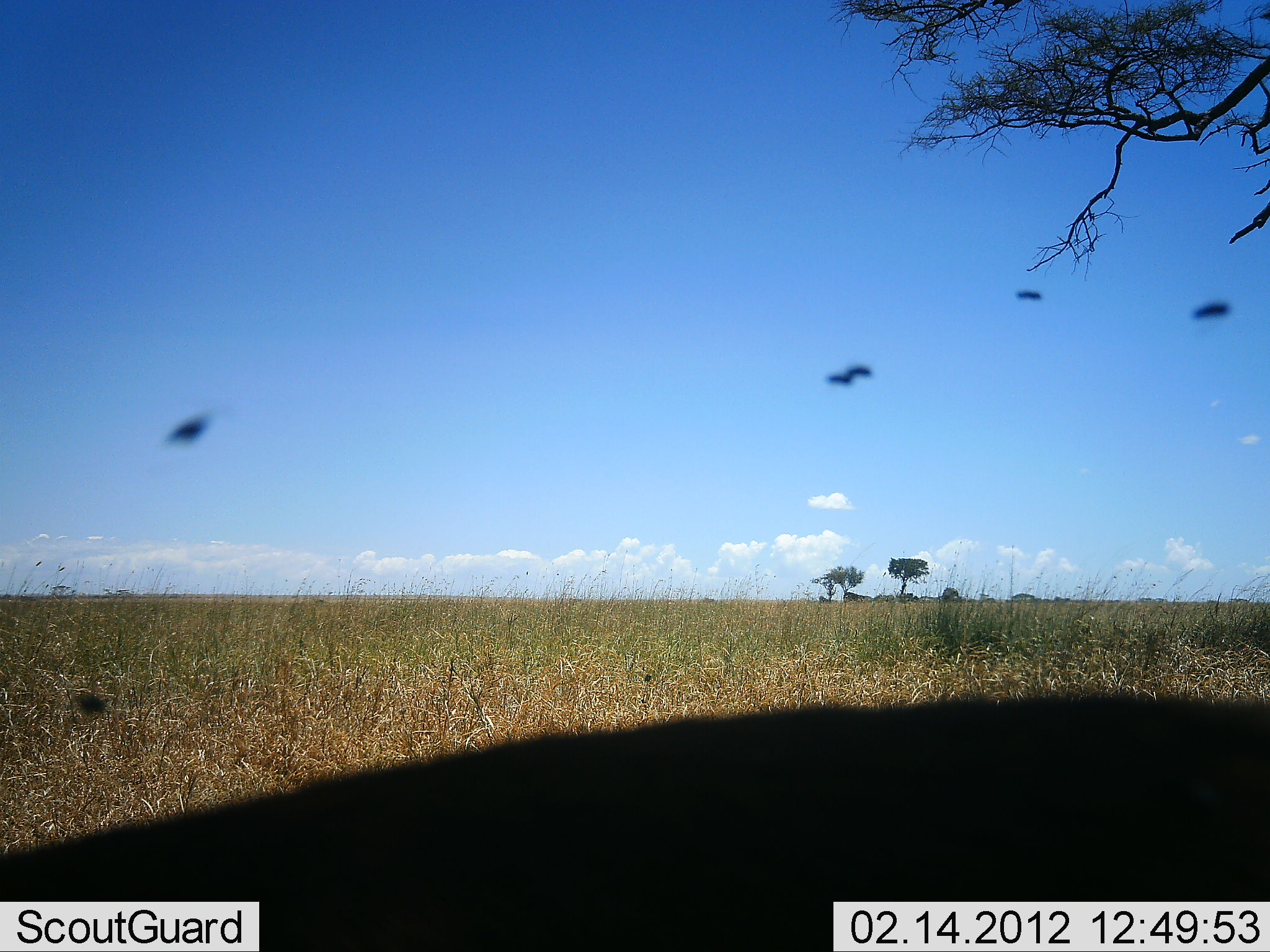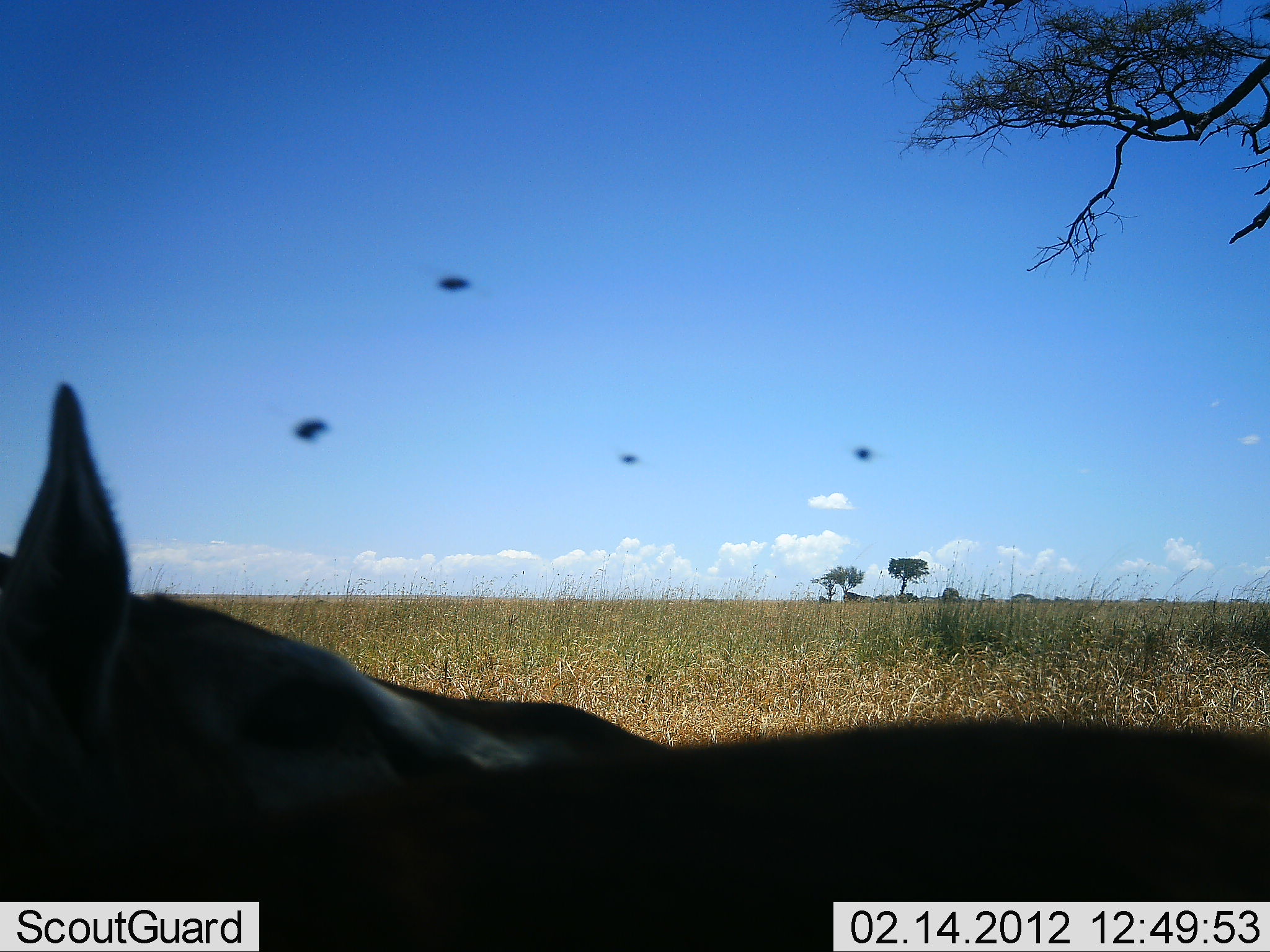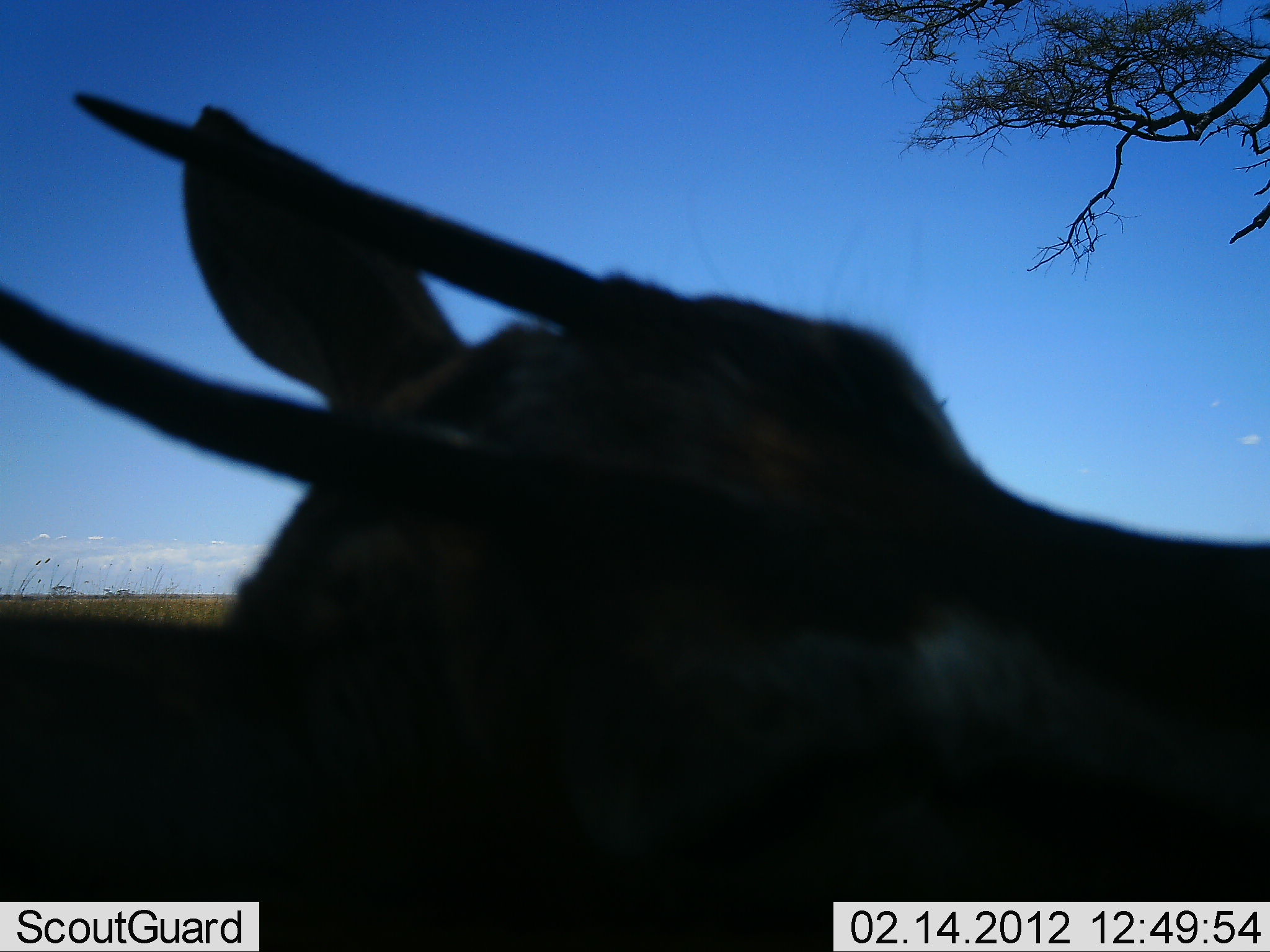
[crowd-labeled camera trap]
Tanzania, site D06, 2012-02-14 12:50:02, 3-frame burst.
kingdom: Animalia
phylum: Chordata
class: Mammalia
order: Artiodactyla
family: Bovidae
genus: Eudorcas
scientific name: Eudorcas thomsonii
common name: thomson's gazelle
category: gazellethomsons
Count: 1.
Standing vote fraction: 25%.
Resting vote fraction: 75%.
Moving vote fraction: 0%.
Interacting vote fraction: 0%.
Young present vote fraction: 0%.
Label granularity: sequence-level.